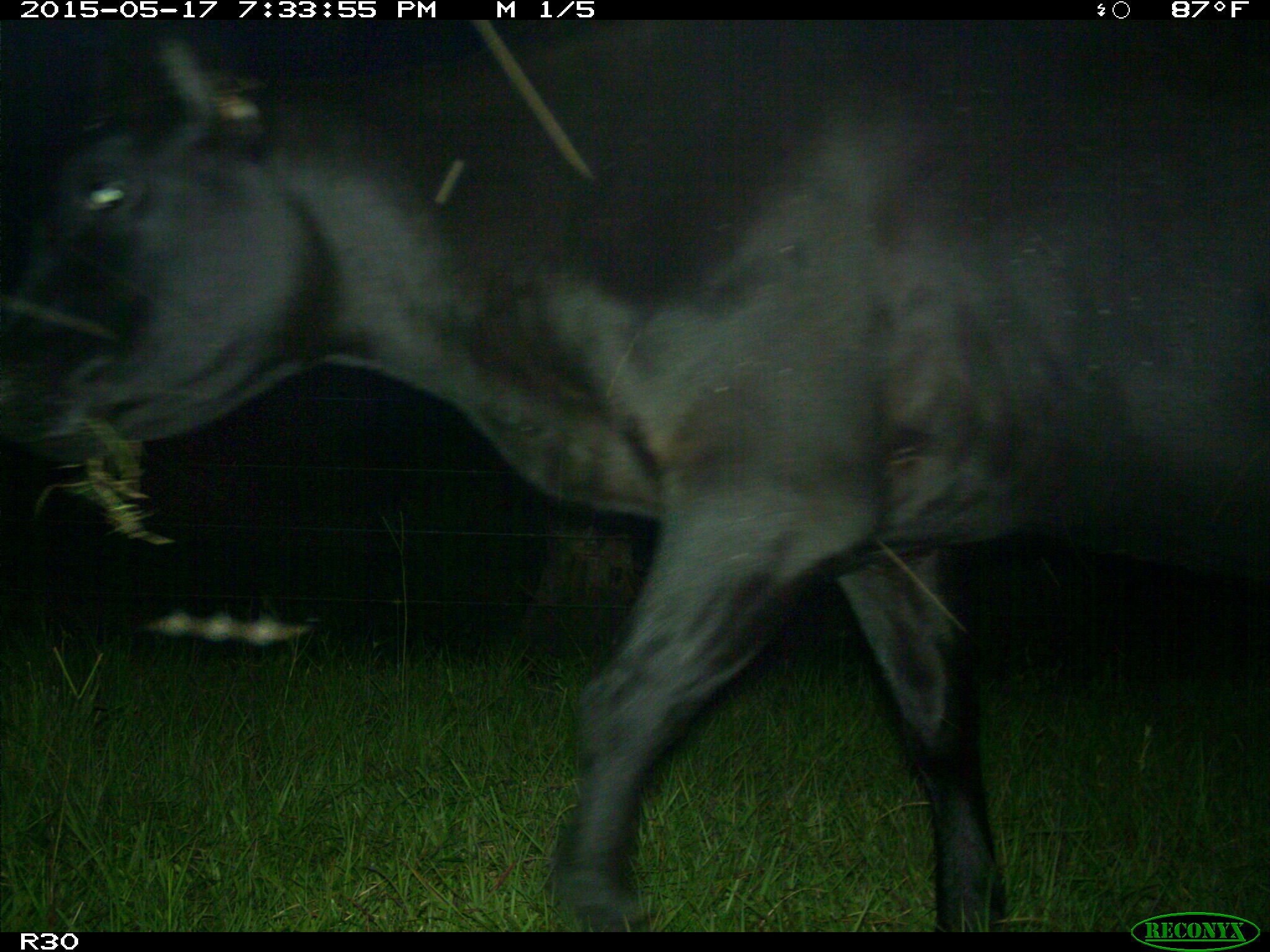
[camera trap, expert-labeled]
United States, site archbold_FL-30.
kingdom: Animalia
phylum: Chordata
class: Mammalia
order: Artiodactyla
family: Bovidae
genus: Bos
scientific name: Bos taurus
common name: domestic cow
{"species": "Bos taurus (domestic cow)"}